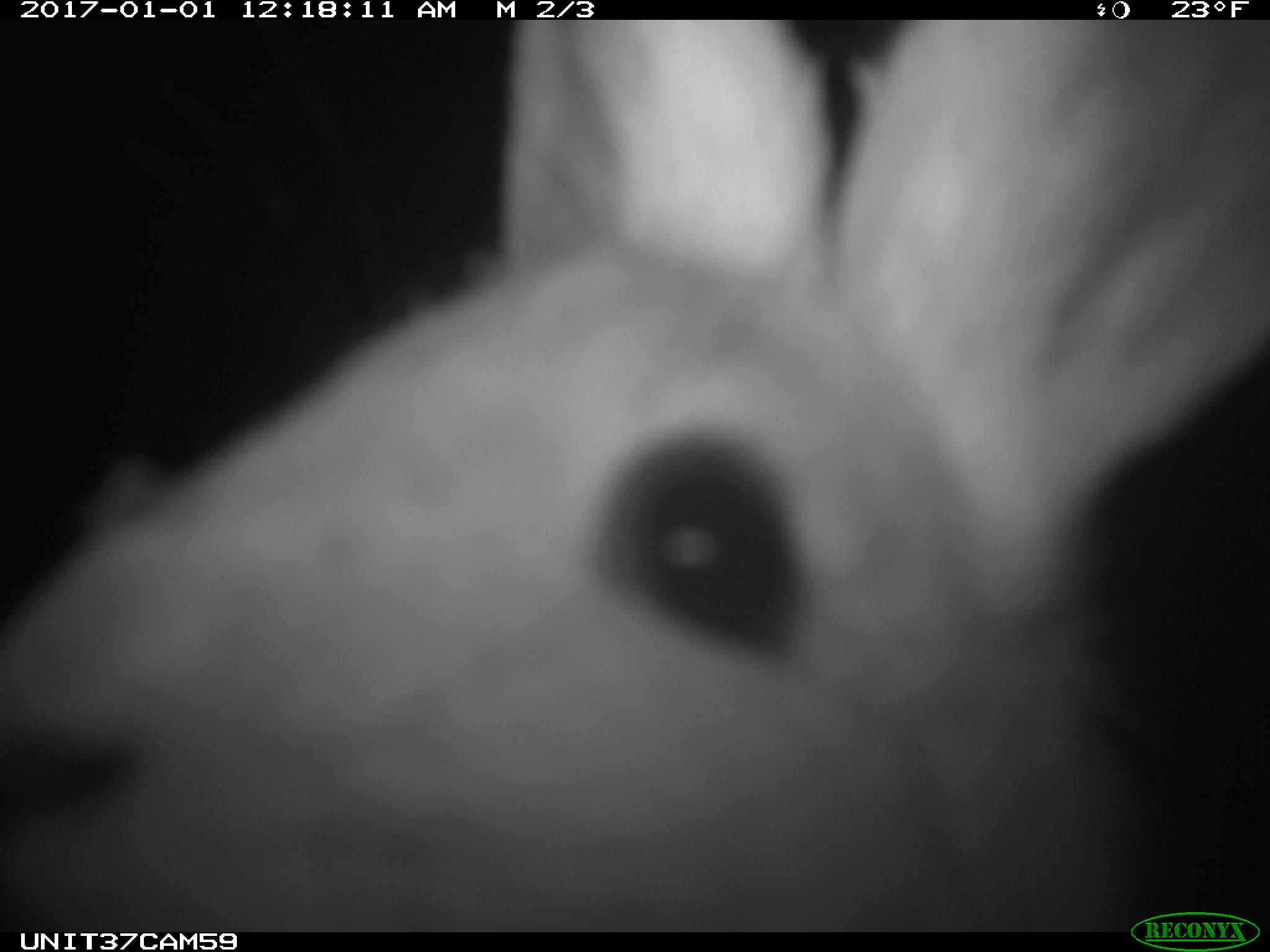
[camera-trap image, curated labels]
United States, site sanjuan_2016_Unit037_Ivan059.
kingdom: Animalia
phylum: Chordata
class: Mammalia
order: Lagomorpha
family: Leporidae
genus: Lepus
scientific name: Lepus americanus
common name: snowshoe hare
Lepus americanus (snowshoe hare).